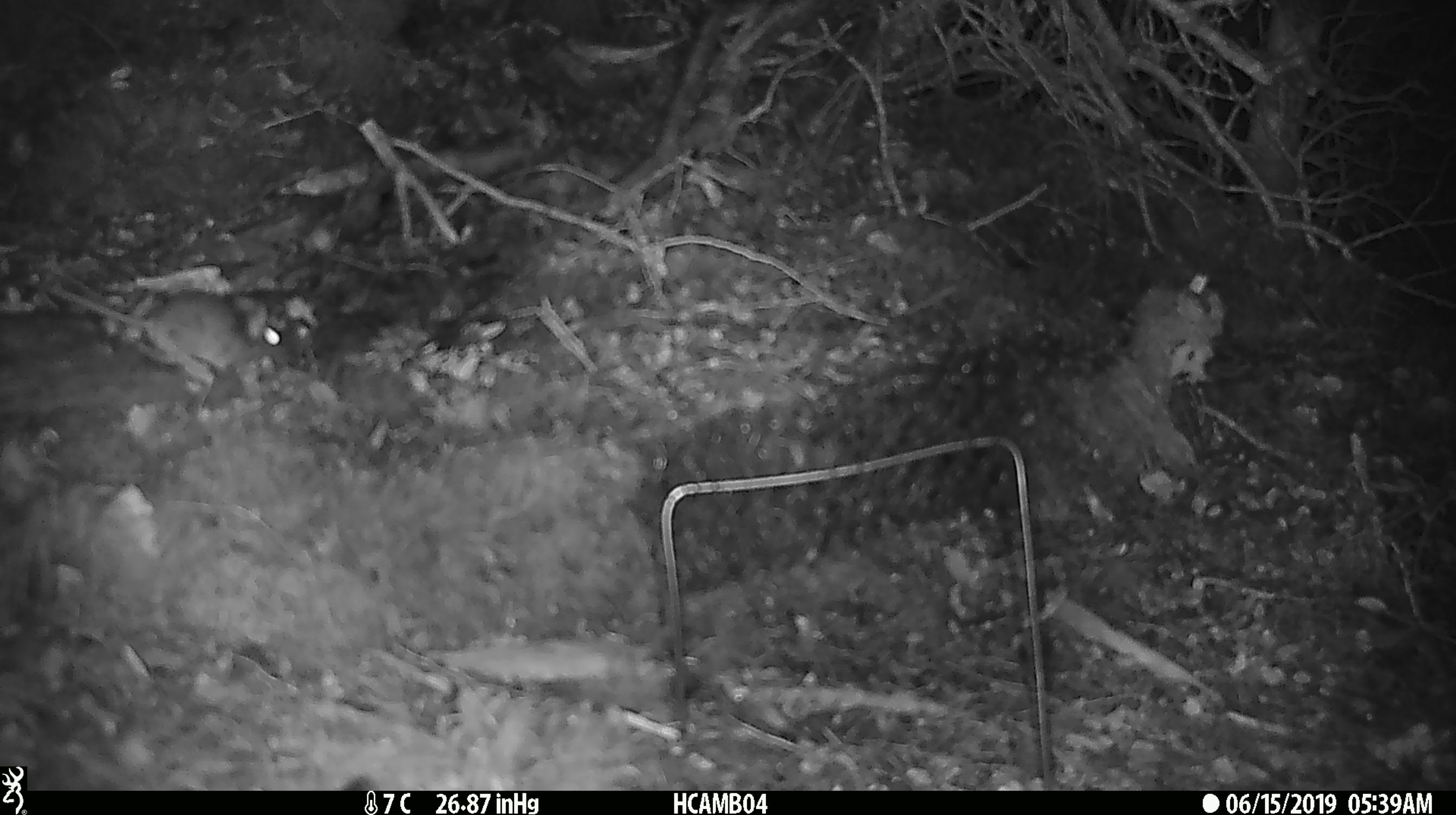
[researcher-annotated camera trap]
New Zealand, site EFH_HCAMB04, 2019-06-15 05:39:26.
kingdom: Animalia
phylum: Chordata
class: Mammalia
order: Rodentia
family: Muridae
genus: Mus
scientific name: Mus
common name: mouse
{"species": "mouse (Mus)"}